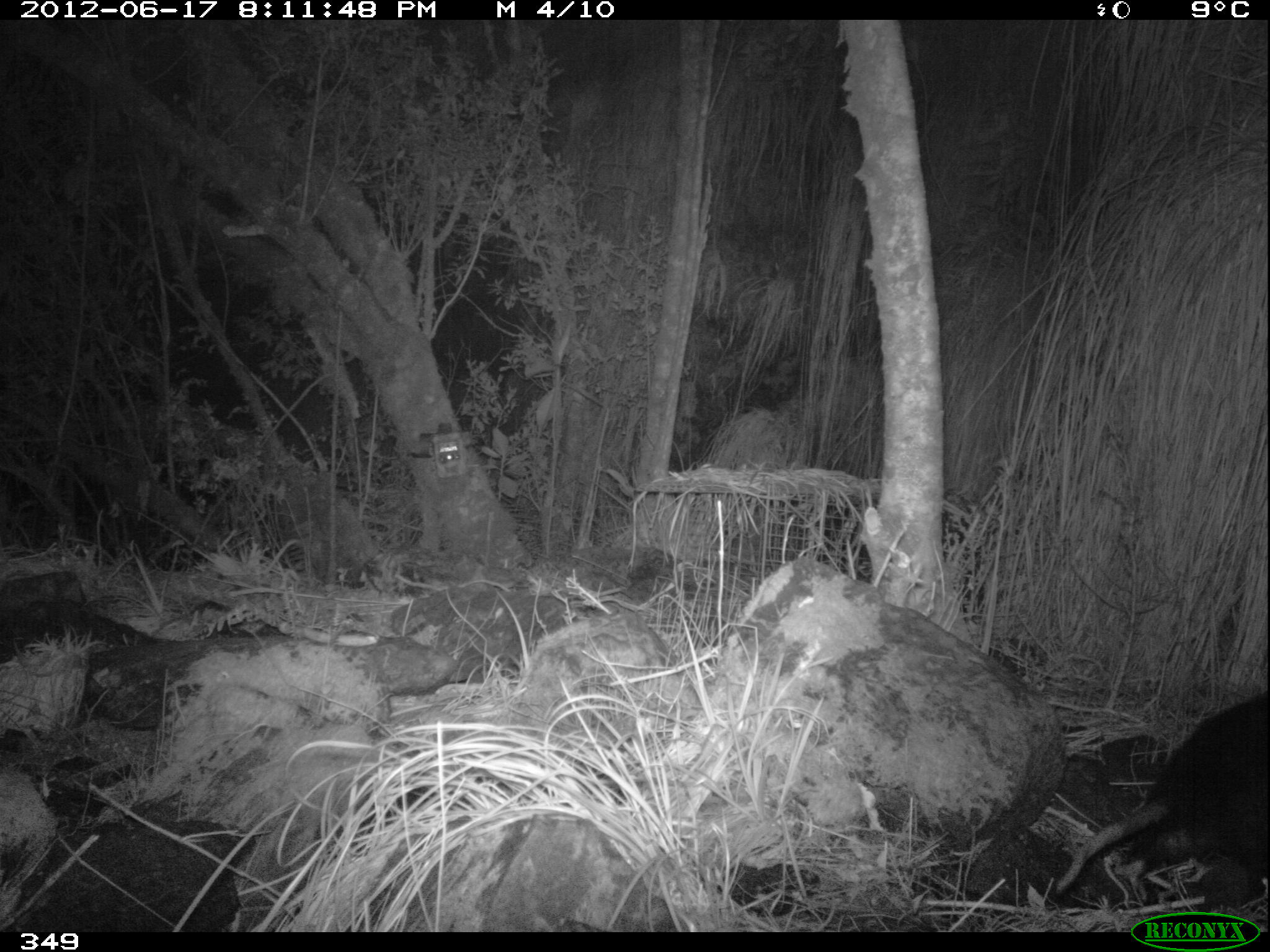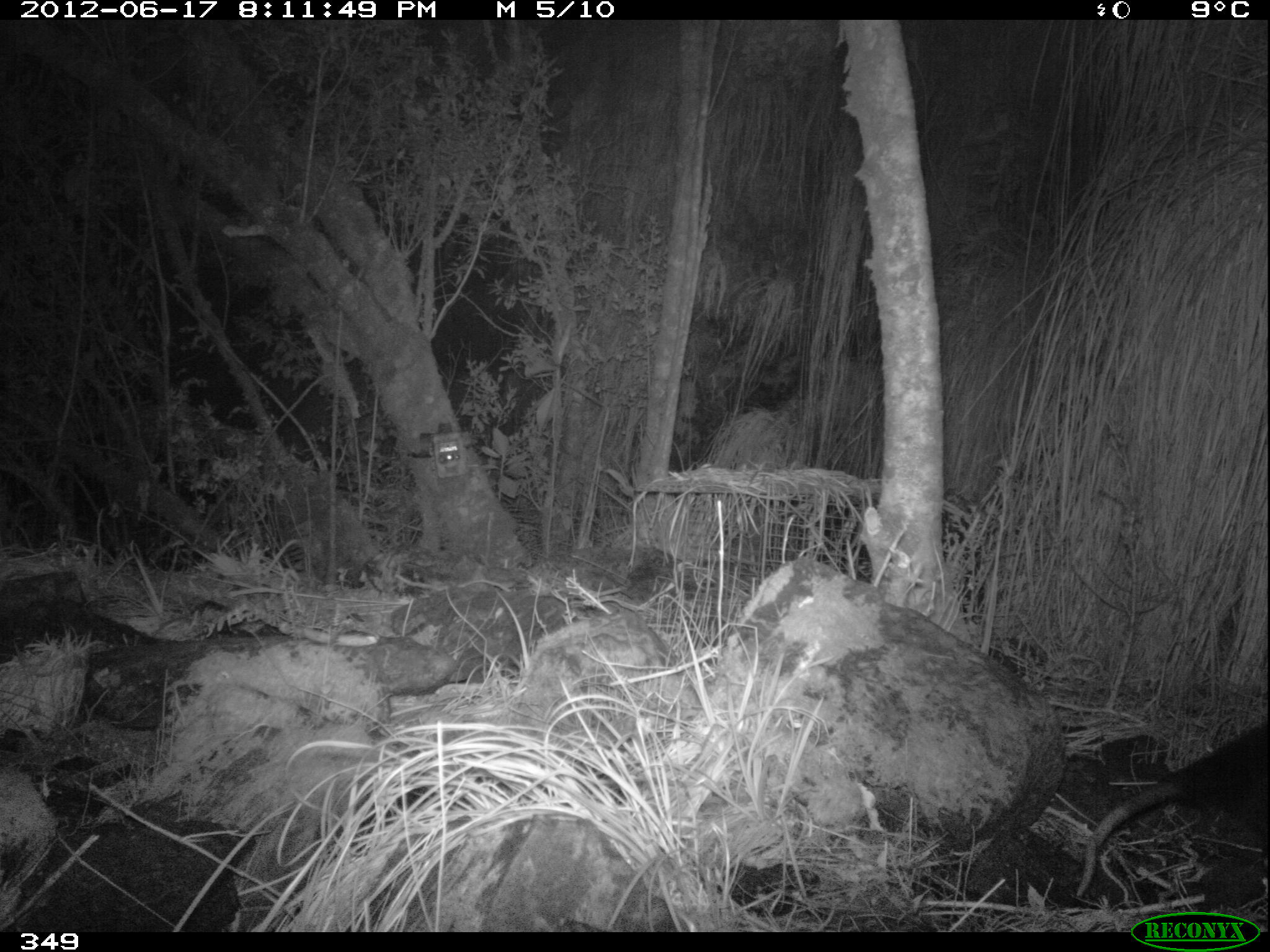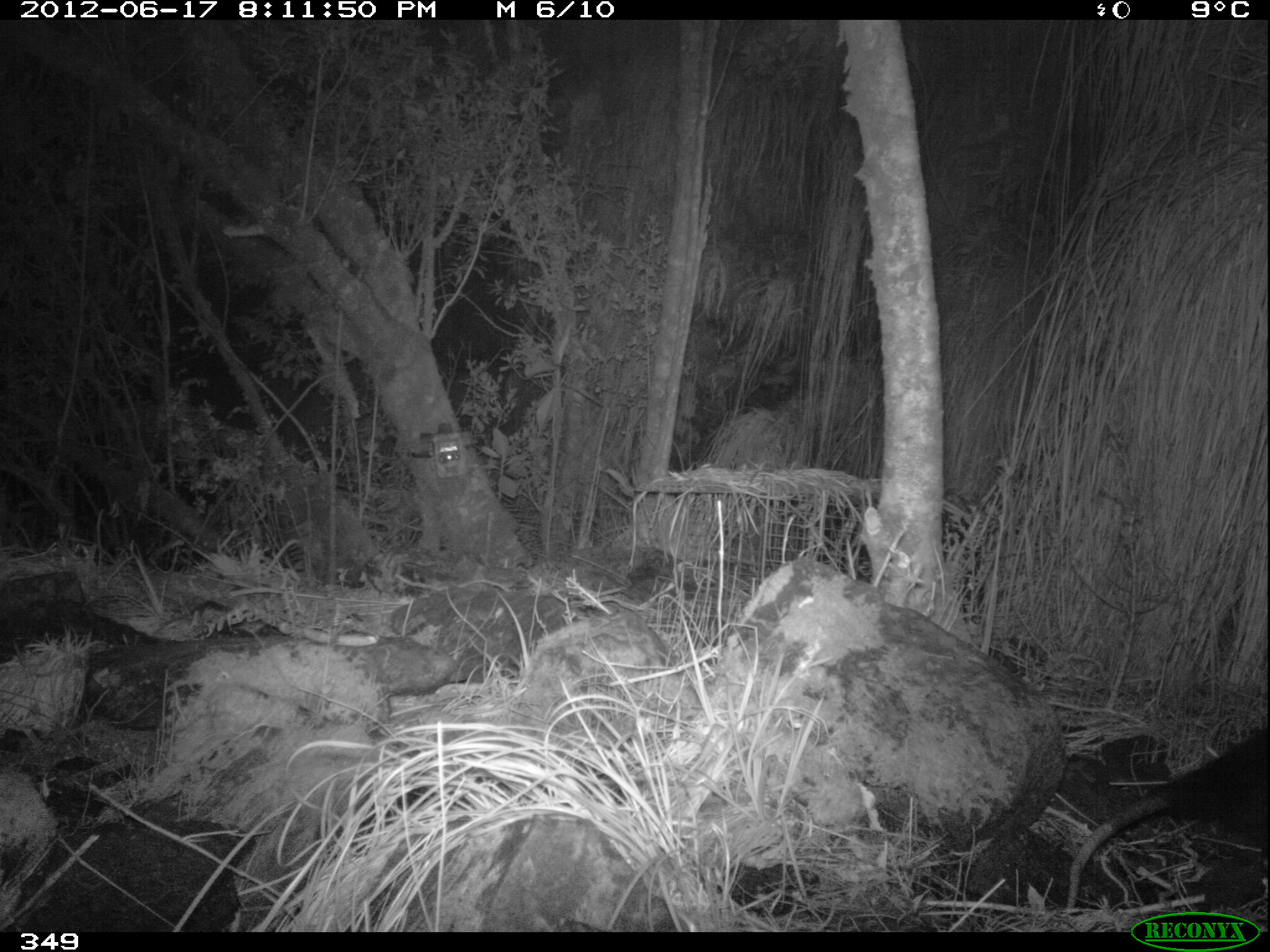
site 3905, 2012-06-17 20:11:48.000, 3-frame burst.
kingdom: Animalia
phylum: Chordata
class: Mammalia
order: Didelphimorphia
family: Didelphidae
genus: Didelphis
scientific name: Didelphis pernigra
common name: andean white-eared opossum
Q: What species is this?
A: Didelphis pernigra (andean white-eared opossum).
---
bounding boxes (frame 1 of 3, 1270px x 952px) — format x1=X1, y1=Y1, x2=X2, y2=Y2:
didelphis pernigra: x1=1053, y1=687, x2=1270, y2=896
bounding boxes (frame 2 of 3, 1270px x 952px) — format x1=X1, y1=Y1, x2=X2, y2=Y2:
didelphis pernigra: x1=1072, y1=714, x2=1270, y2=900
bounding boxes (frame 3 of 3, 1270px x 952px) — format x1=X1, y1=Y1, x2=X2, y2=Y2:
didelphis pernigra: x1=1063, y1=715, x2=1270, y2=919